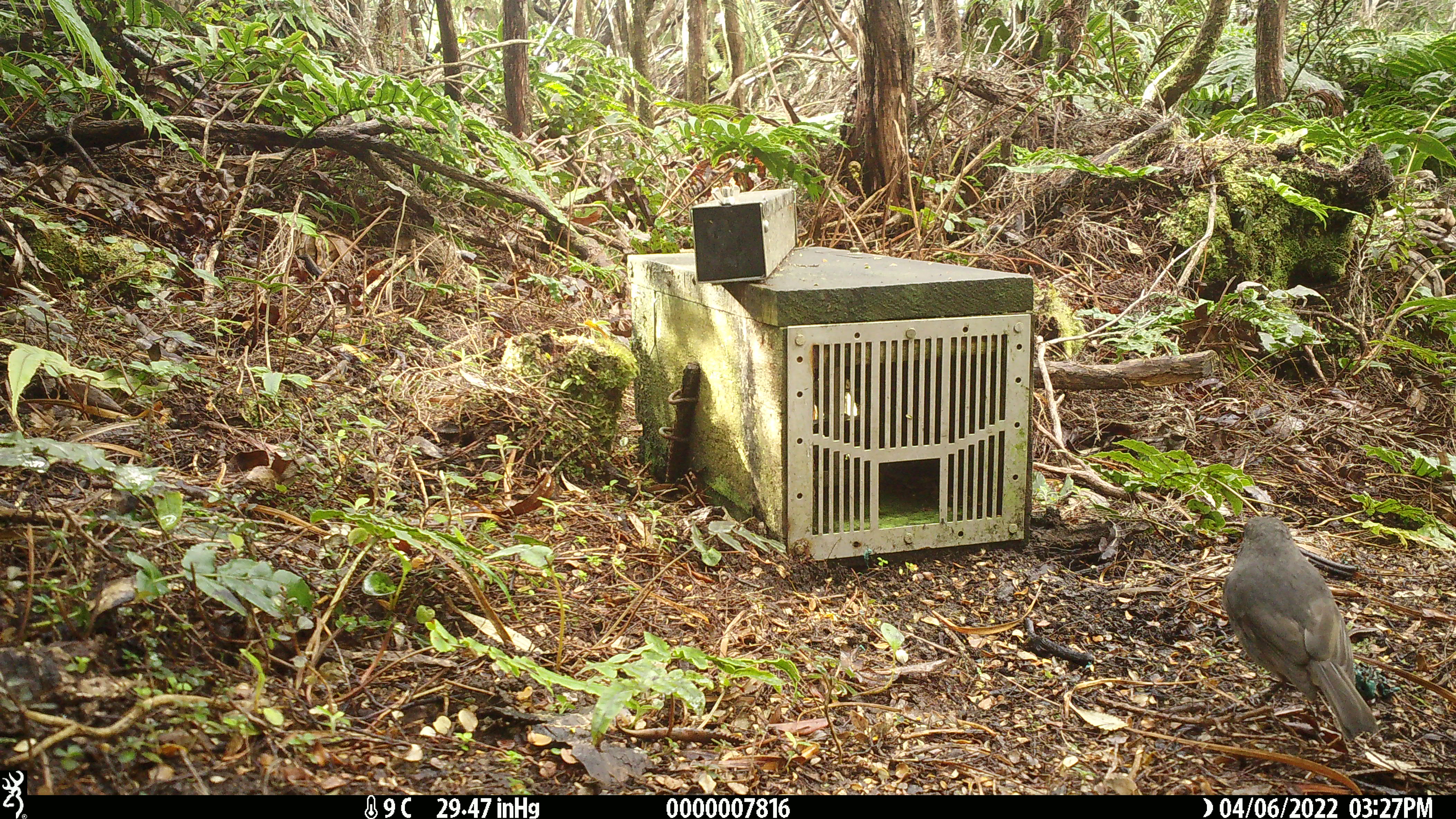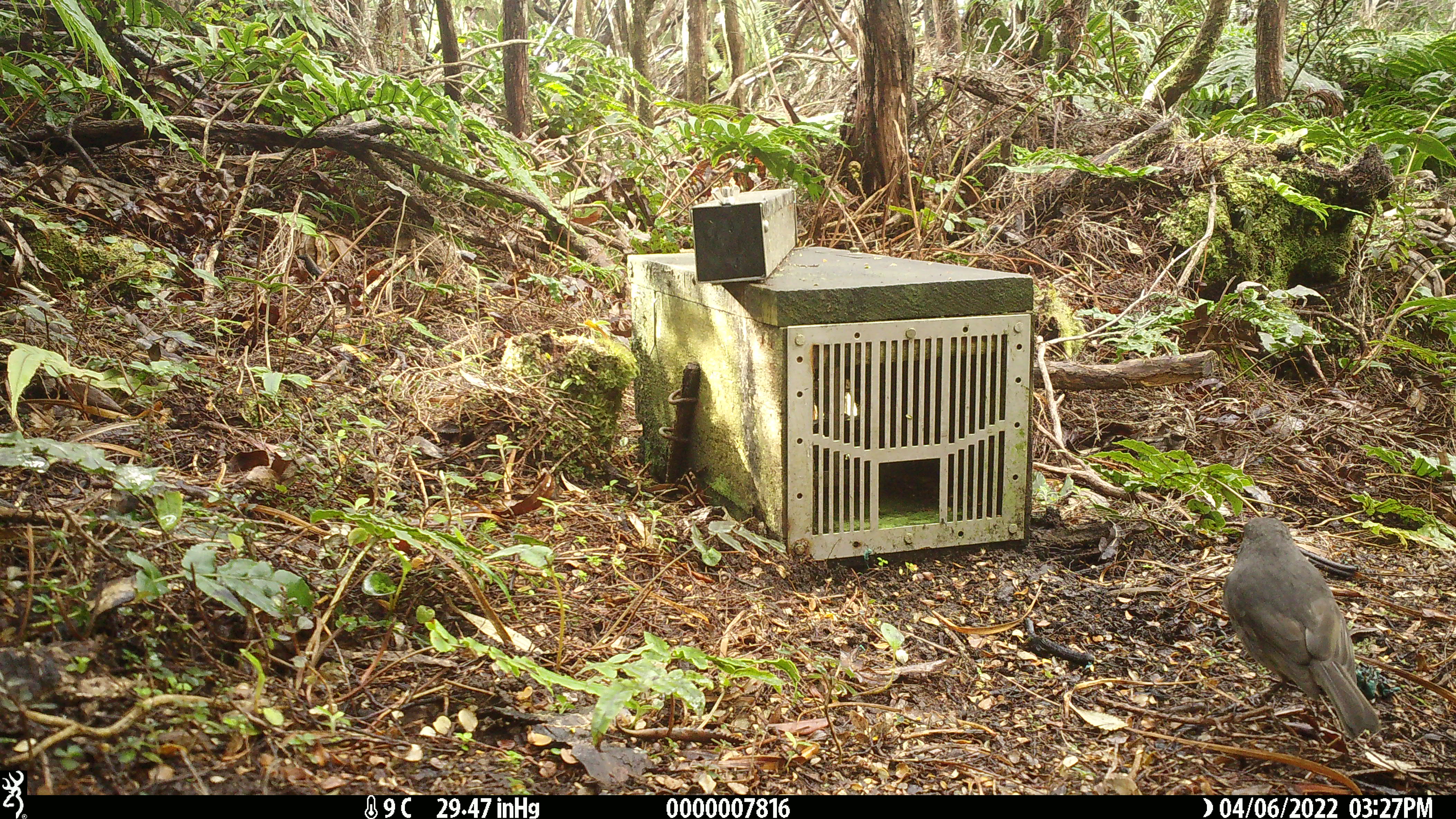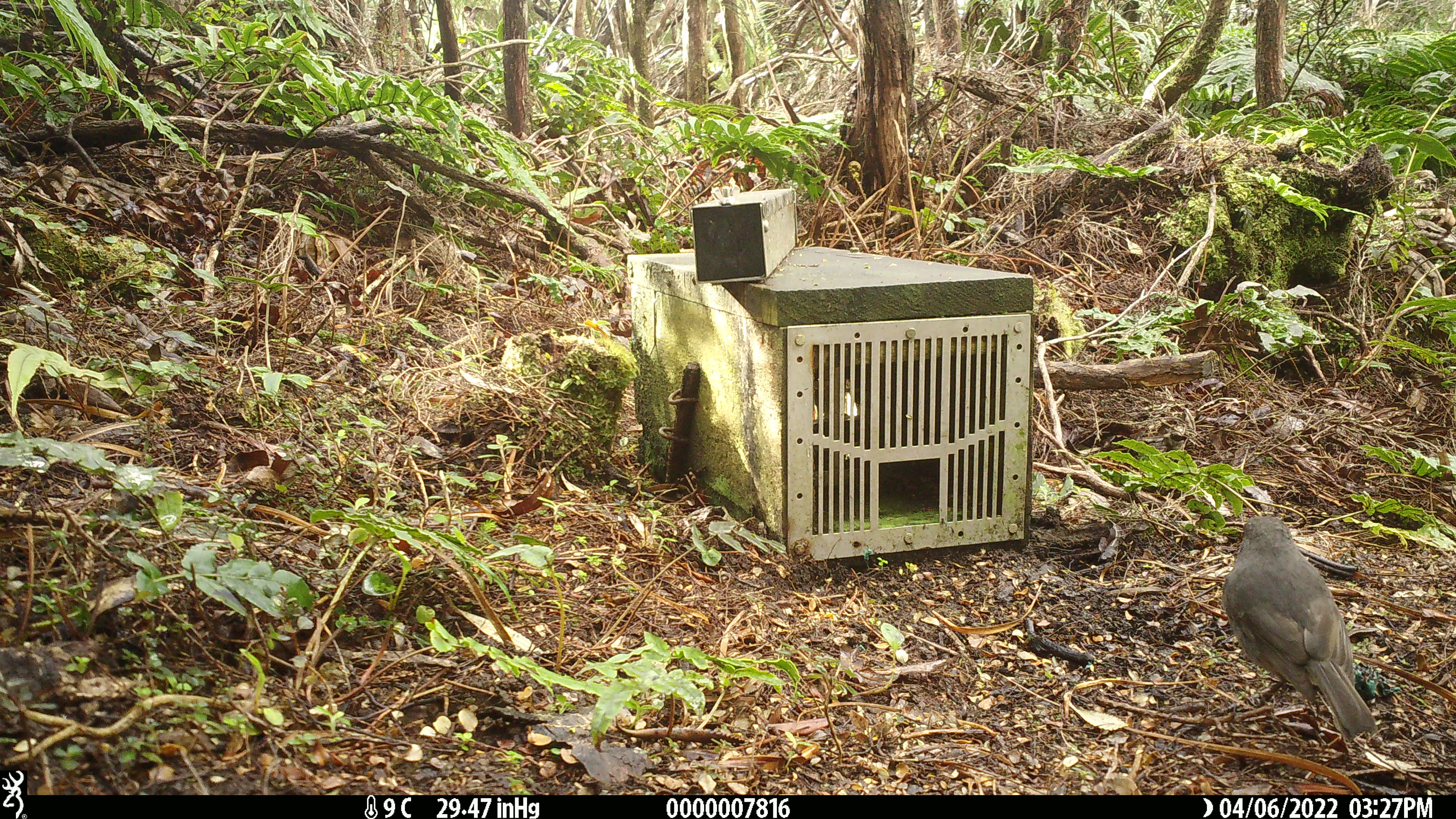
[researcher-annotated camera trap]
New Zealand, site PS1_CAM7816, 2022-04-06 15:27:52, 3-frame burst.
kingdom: Animalia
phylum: Chordata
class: Aves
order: Passeriformes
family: Petroicidae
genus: Petroica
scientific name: Petroica australis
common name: new zealand robin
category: robin